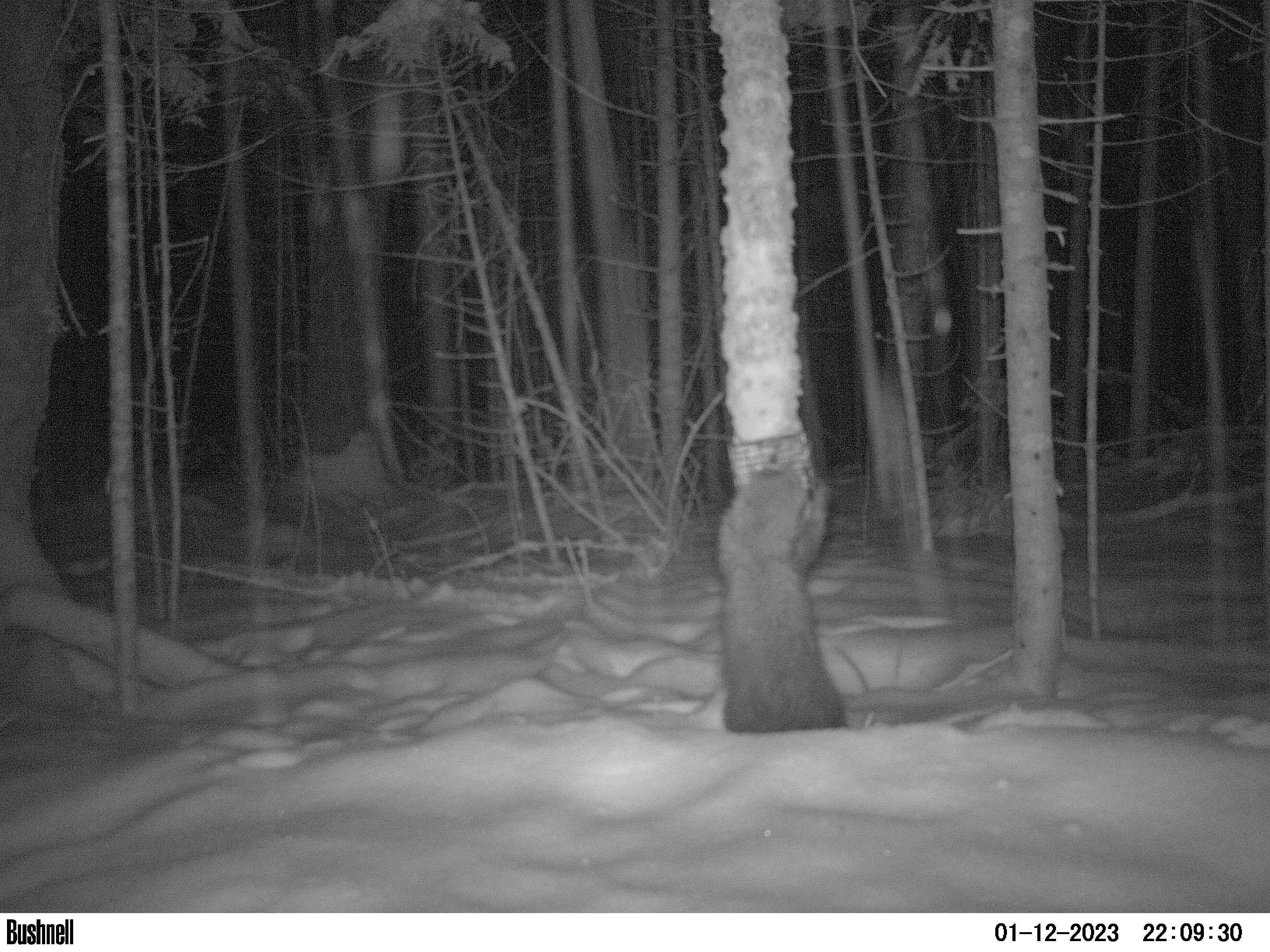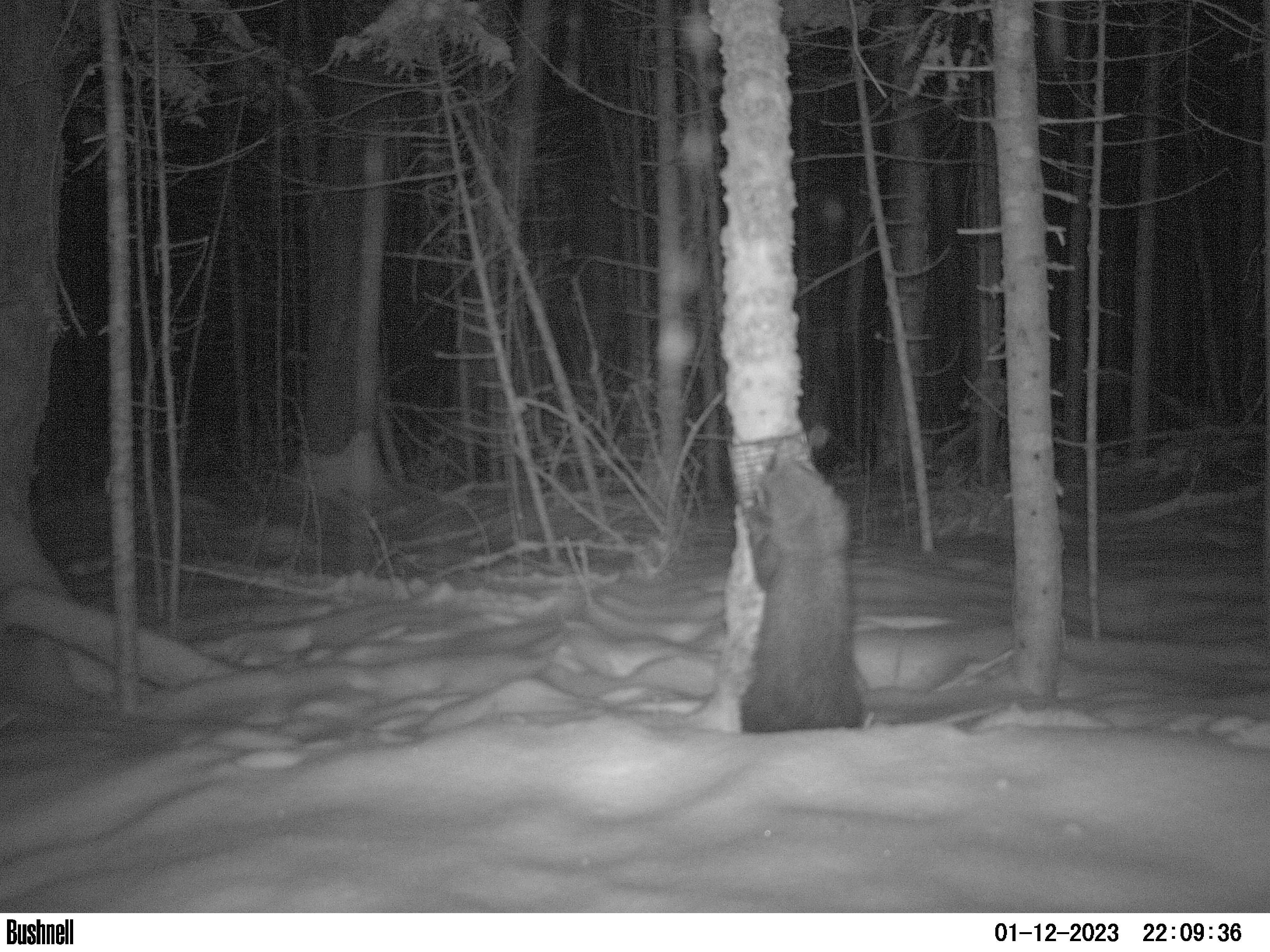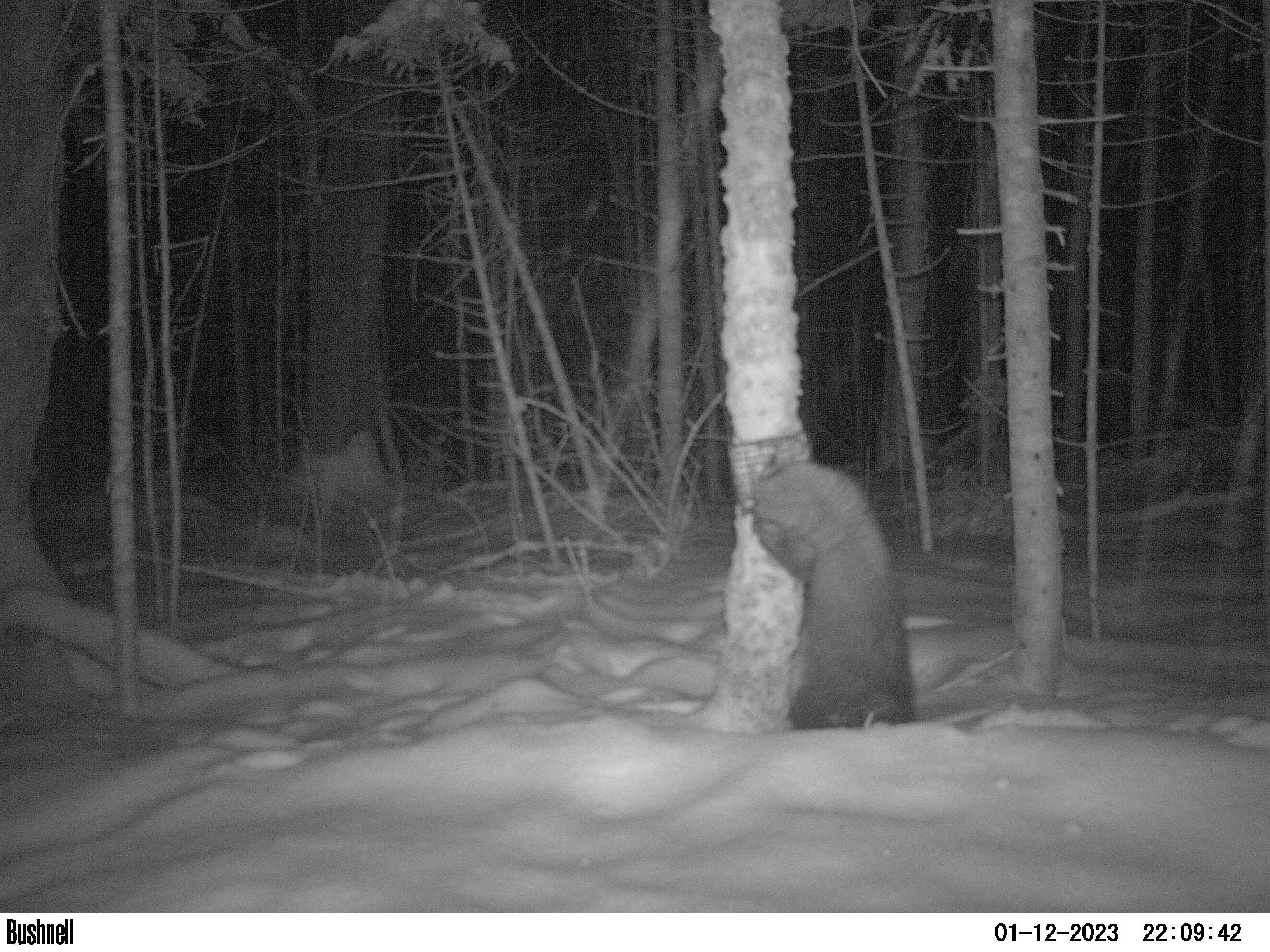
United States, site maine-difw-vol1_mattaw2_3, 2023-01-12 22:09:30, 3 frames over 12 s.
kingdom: Animalia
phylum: Chordata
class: Mammalia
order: Carnivora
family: Mustelidae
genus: Pekania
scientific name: Pekania pennanti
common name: fisher